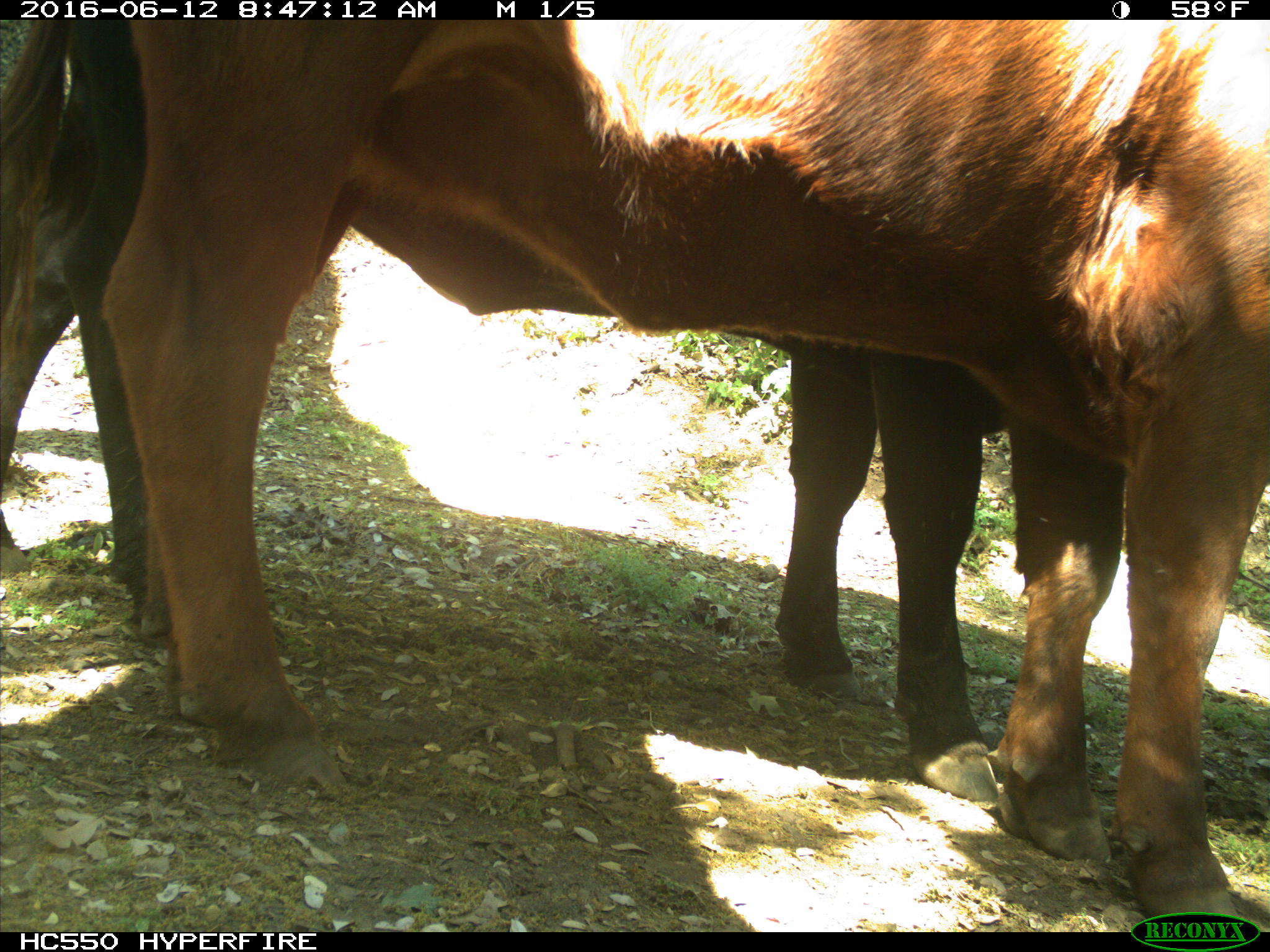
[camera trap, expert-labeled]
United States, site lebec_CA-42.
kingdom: Animalia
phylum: Chordata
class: Mammalia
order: Artiodactyla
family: Bovidae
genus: Bos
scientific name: Bos taurus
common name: domestic cow